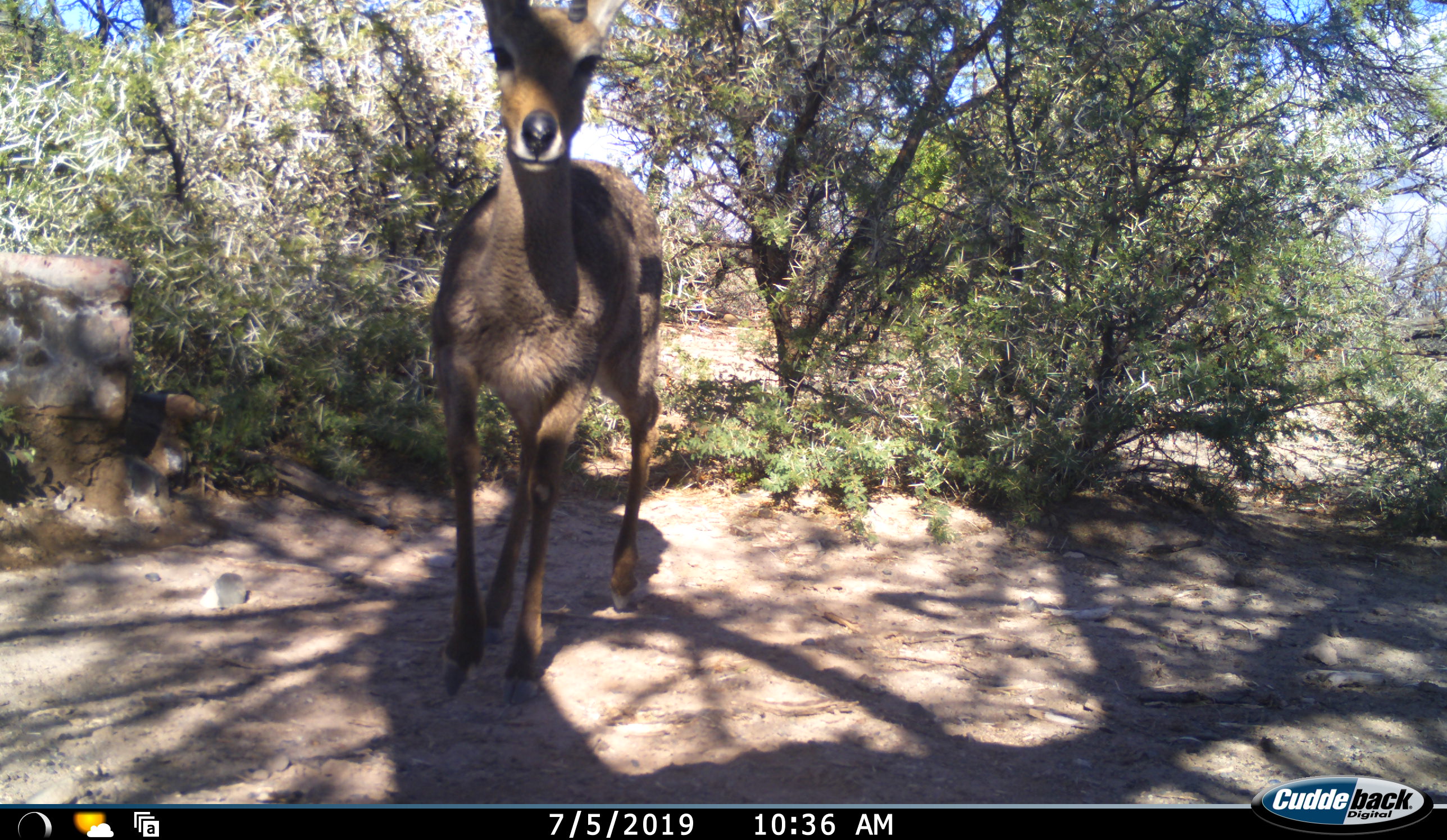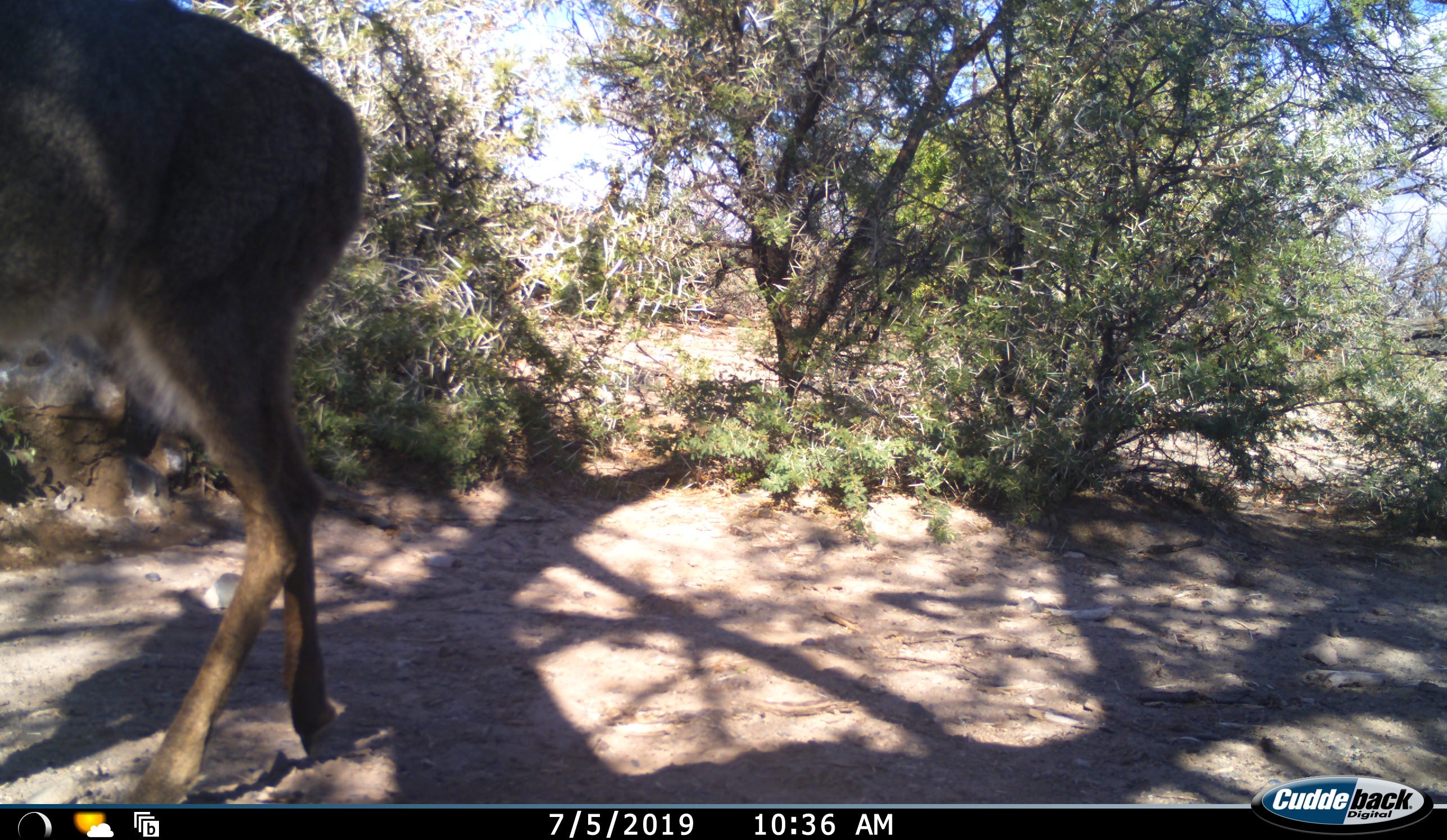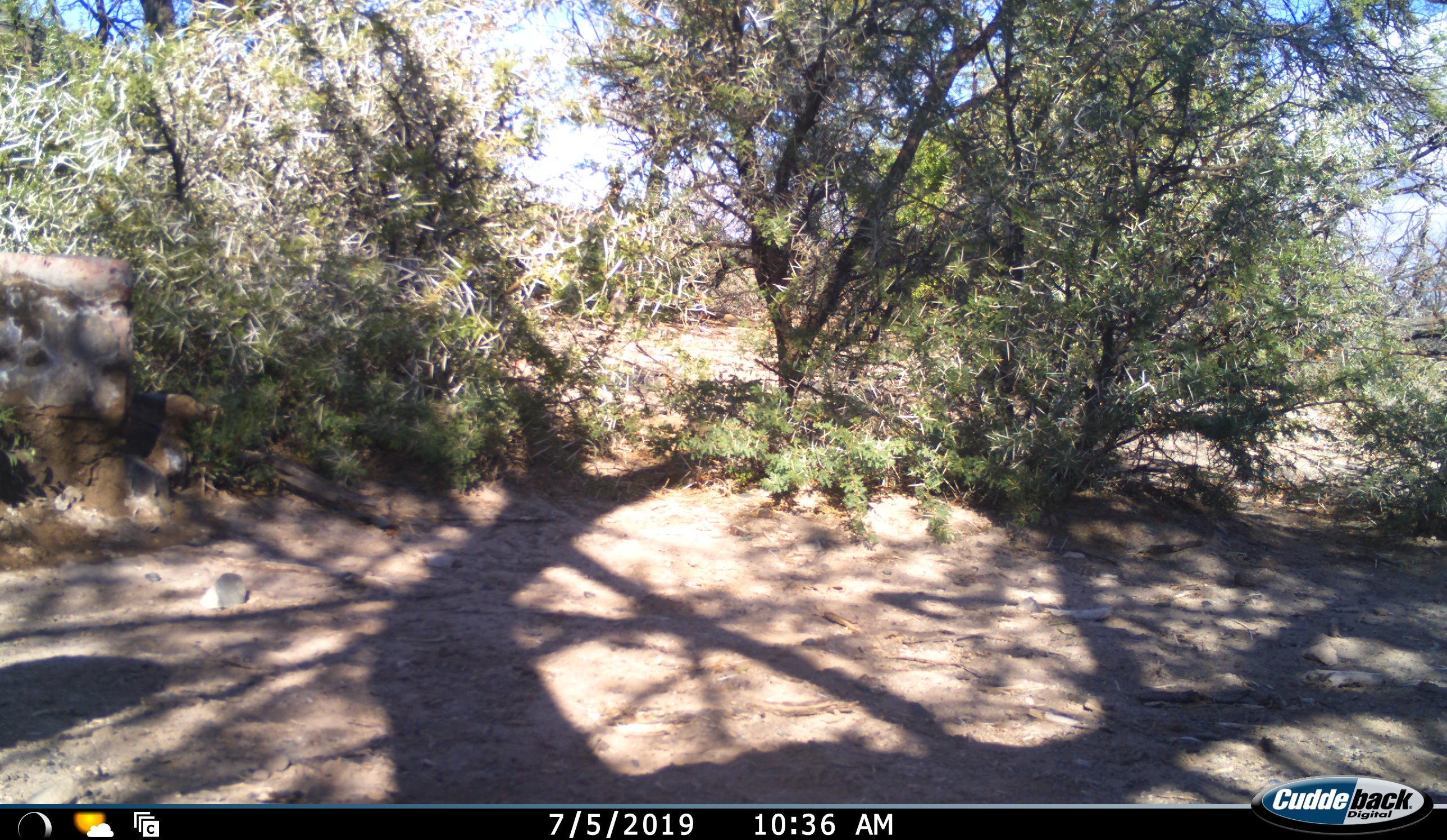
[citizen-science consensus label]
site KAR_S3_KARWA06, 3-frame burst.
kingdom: Animalia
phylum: Chordata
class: Mammalia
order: Artiodactyla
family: Bovidae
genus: Redunca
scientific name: Redunca fulvorufula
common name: mountain reedbuck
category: reedbuckmountain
Reedbuckmountain (mountain reedbuck) (Redunca fulvorufula), count 1. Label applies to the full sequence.